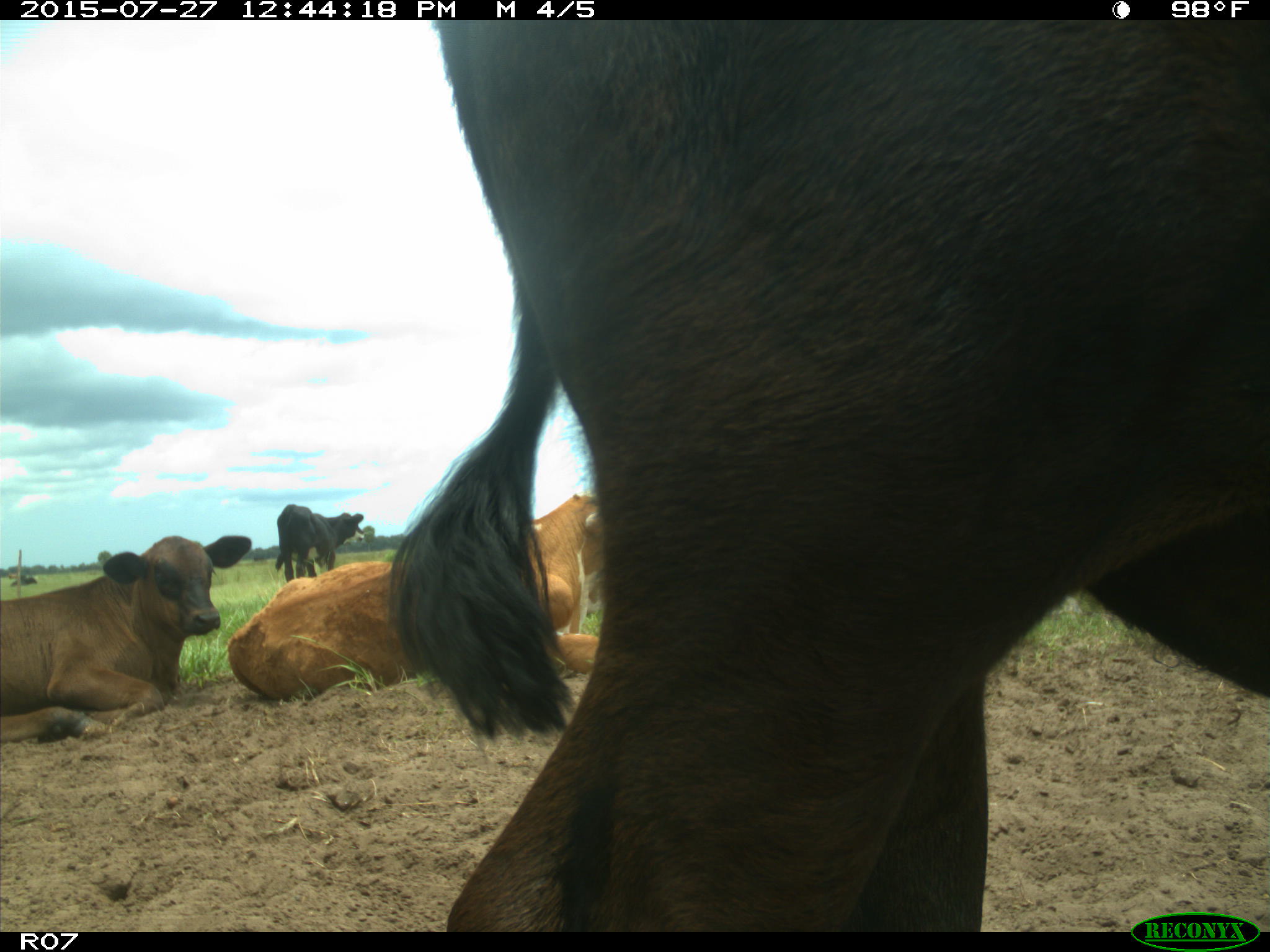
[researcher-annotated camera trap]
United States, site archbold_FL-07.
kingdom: Animalia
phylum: Chordata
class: Mammalia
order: Artiodactyla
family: Bovidae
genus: Bos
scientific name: Bos taurus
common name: domestic cow